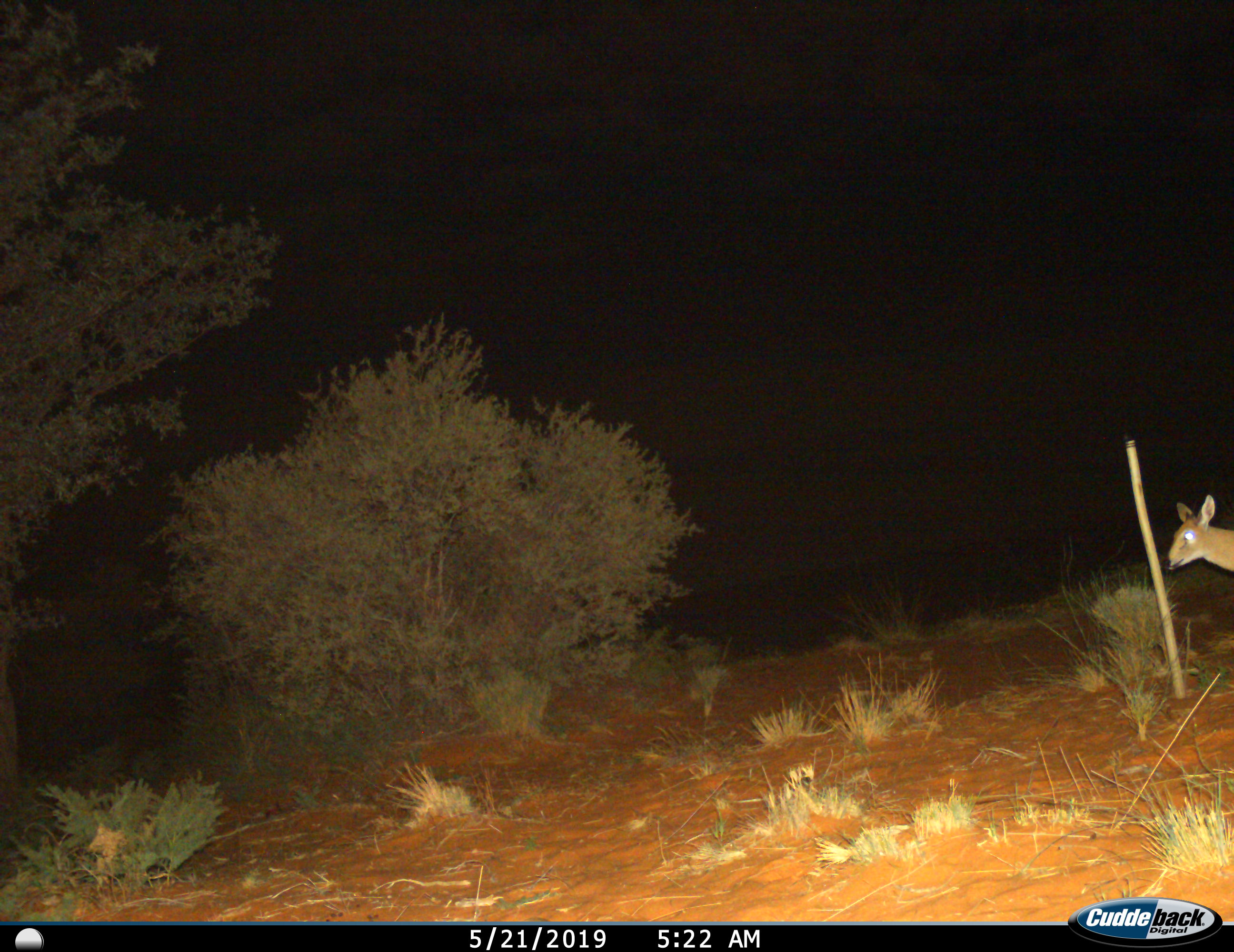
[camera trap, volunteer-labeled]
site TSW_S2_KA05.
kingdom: Animalia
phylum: Chordata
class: Mammalia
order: Artiodactyla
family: Bovidae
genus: Sylvicapra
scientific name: Sylvicapra grimmia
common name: common duiker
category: duikercommongrey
Duikercommongrey (common duiker) (Sylvicapra grimmia), count 1. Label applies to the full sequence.